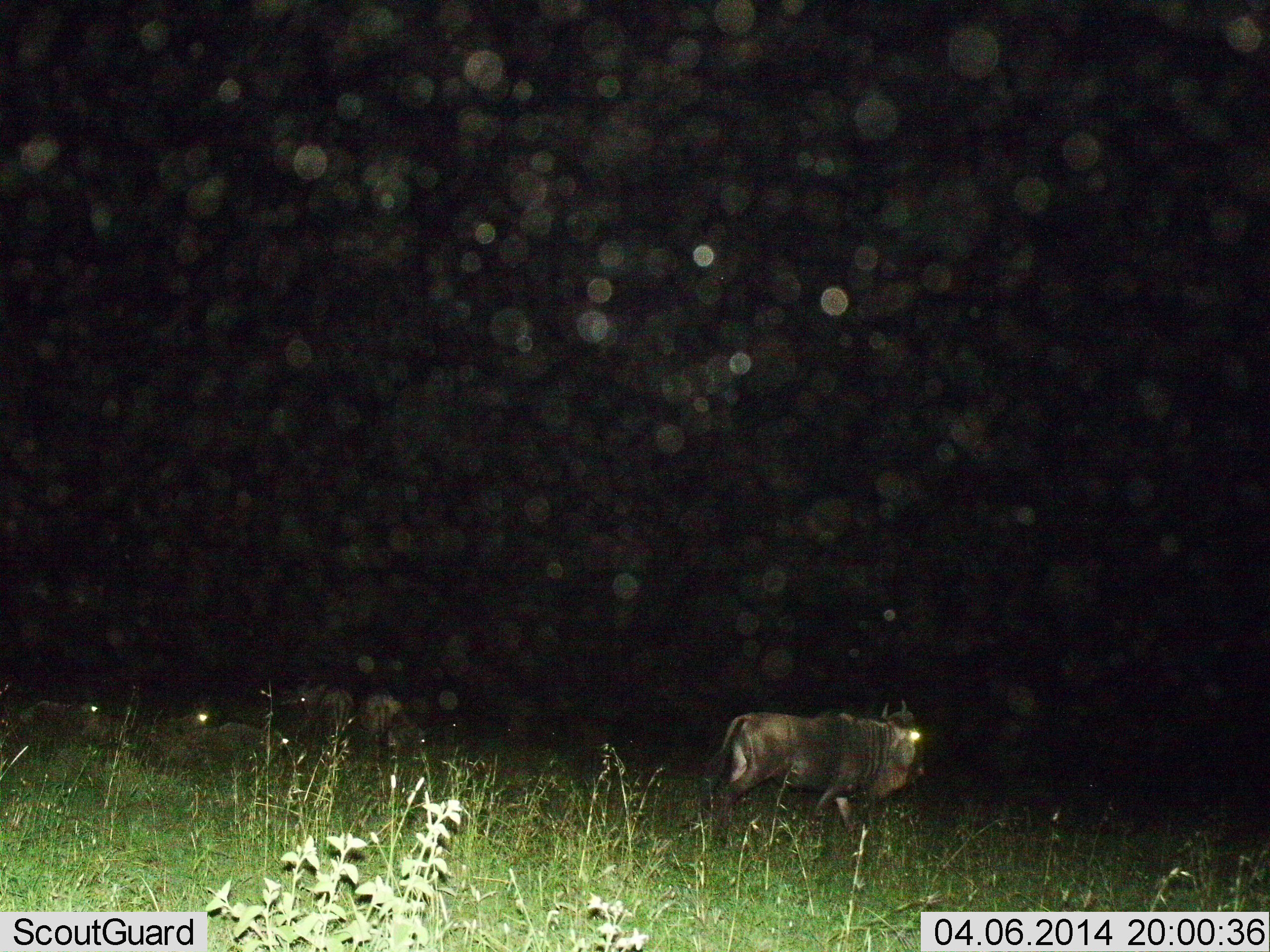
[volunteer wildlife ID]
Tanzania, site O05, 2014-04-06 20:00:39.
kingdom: Animalia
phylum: Chordata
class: Mammalia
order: Artiodactyla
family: Bovidae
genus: Connochaetes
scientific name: Connochaetes taurinus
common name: blue wildebeest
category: wildebeest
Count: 2.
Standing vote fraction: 68%.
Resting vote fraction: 42%.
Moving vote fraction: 54%.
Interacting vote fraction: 2%.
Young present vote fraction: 2%.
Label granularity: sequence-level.